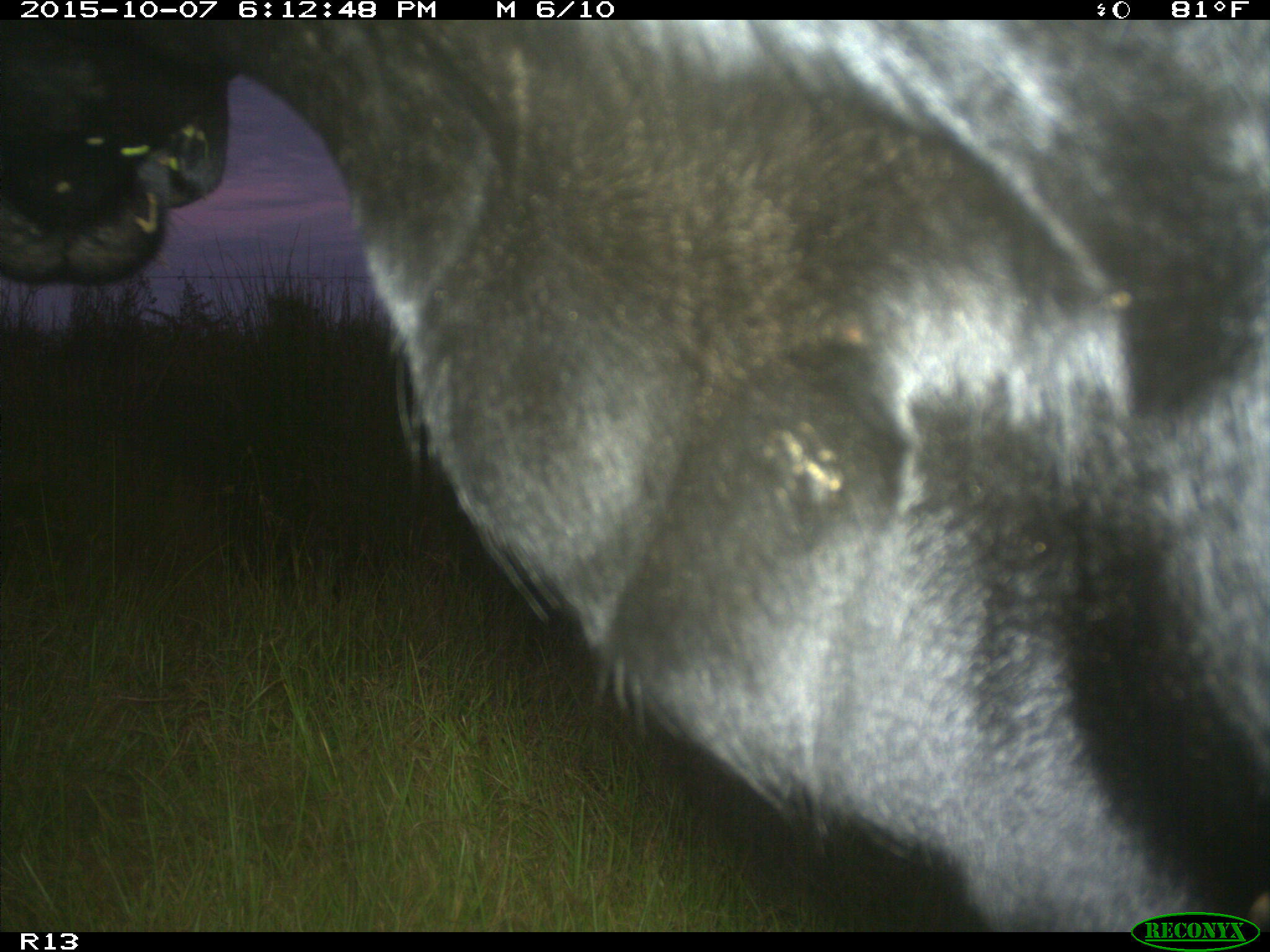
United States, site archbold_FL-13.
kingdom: Animalia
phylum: Chordata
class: Mammalia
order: Artiodactyla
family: Bovidae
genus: Bos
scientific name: Bos taurus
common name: domestic cow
Bos taurus (domestic cow).